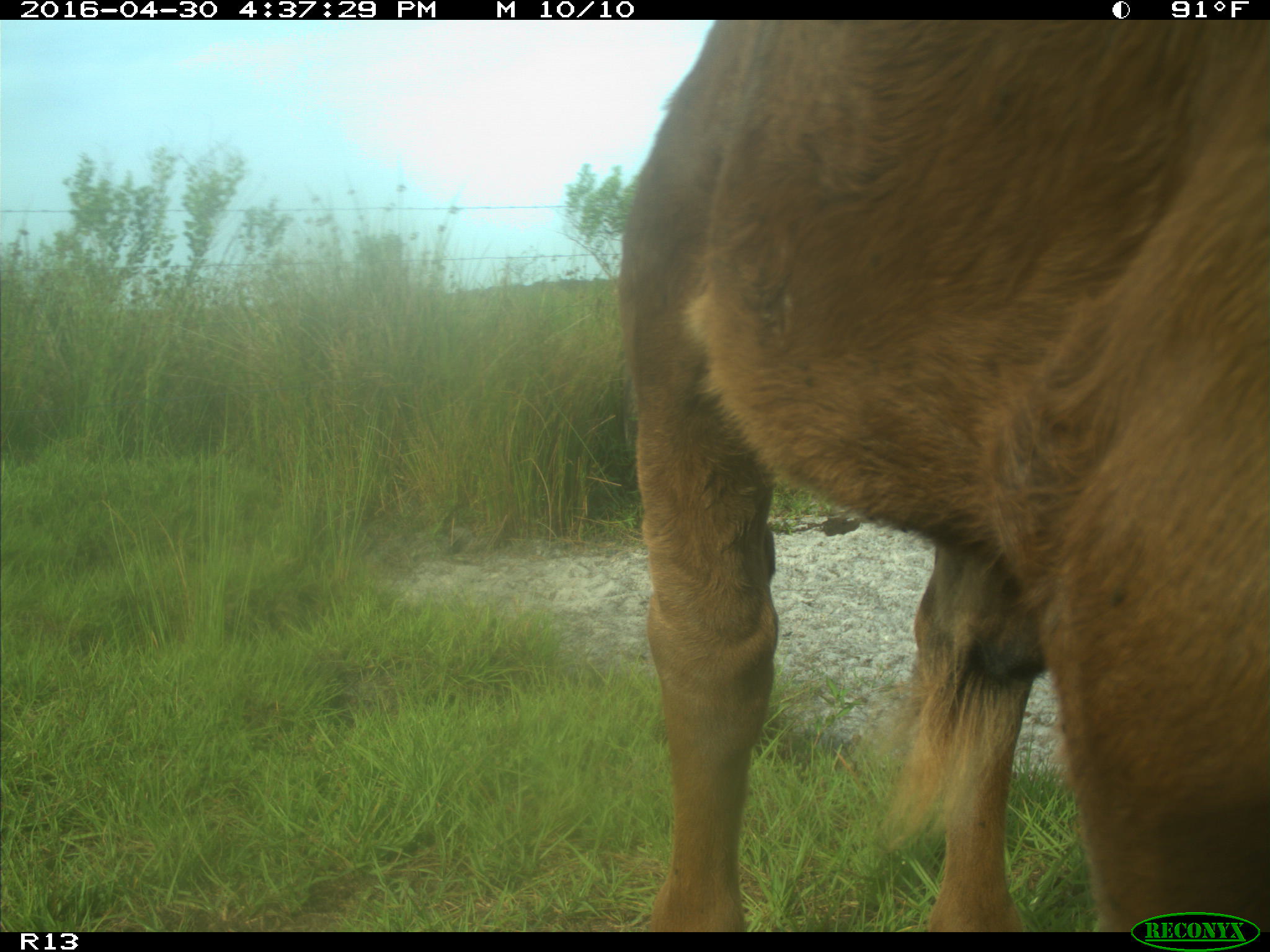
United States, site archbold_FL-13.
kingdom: Animalia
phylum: Chordata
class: Mammalia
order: Artiodactyla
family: Bovidae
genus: Bos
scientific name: Bos taurus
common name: domestic cow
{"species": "Bos taurus (domestic cow)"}